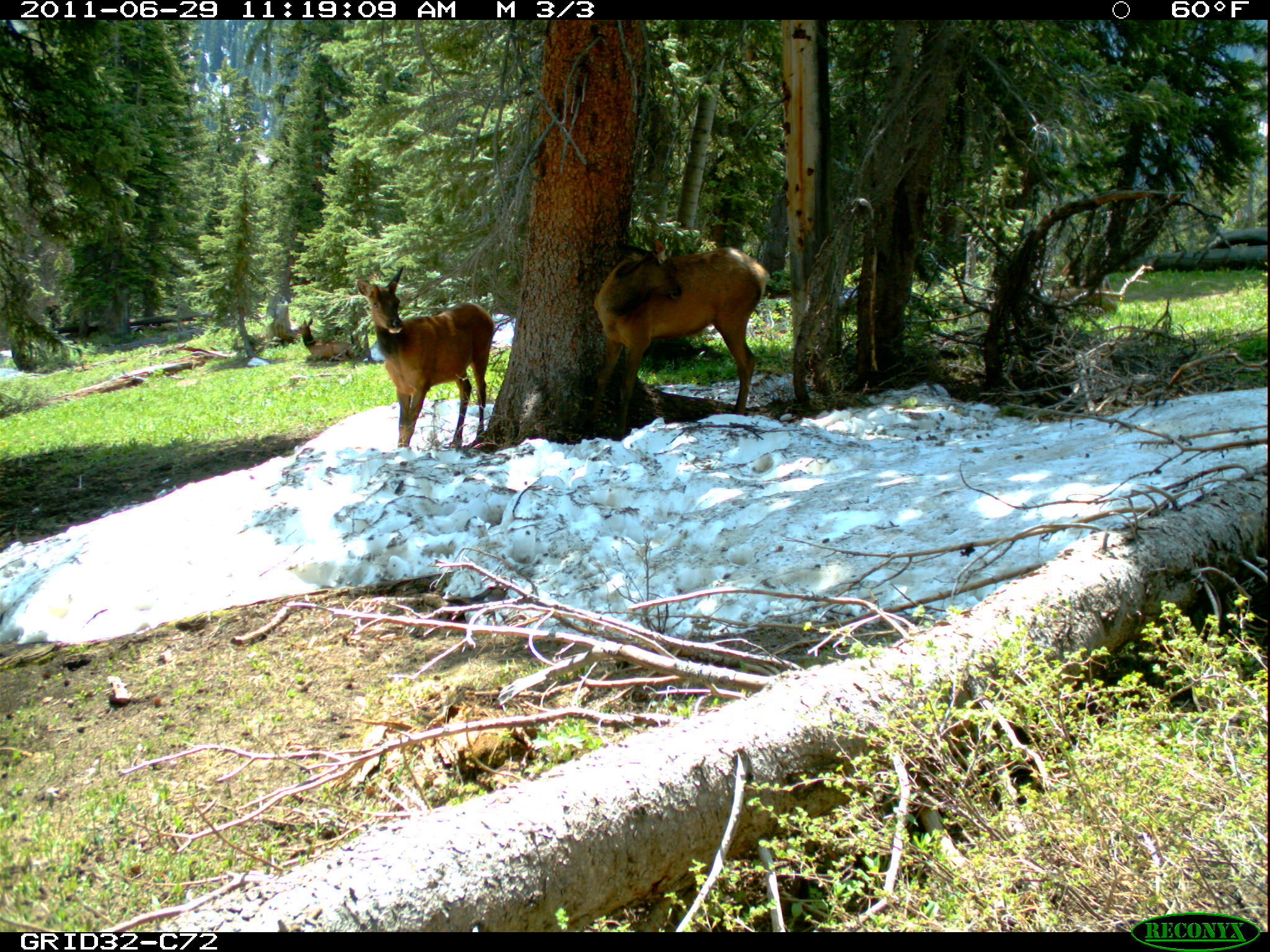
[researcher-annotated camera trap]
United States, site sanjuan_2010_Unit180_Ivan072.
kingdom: Animalia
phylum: Chordata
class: Mammalia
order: Artiodactyla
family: Cervidae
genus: Cervus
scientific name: Cervus elaphus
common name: red deer